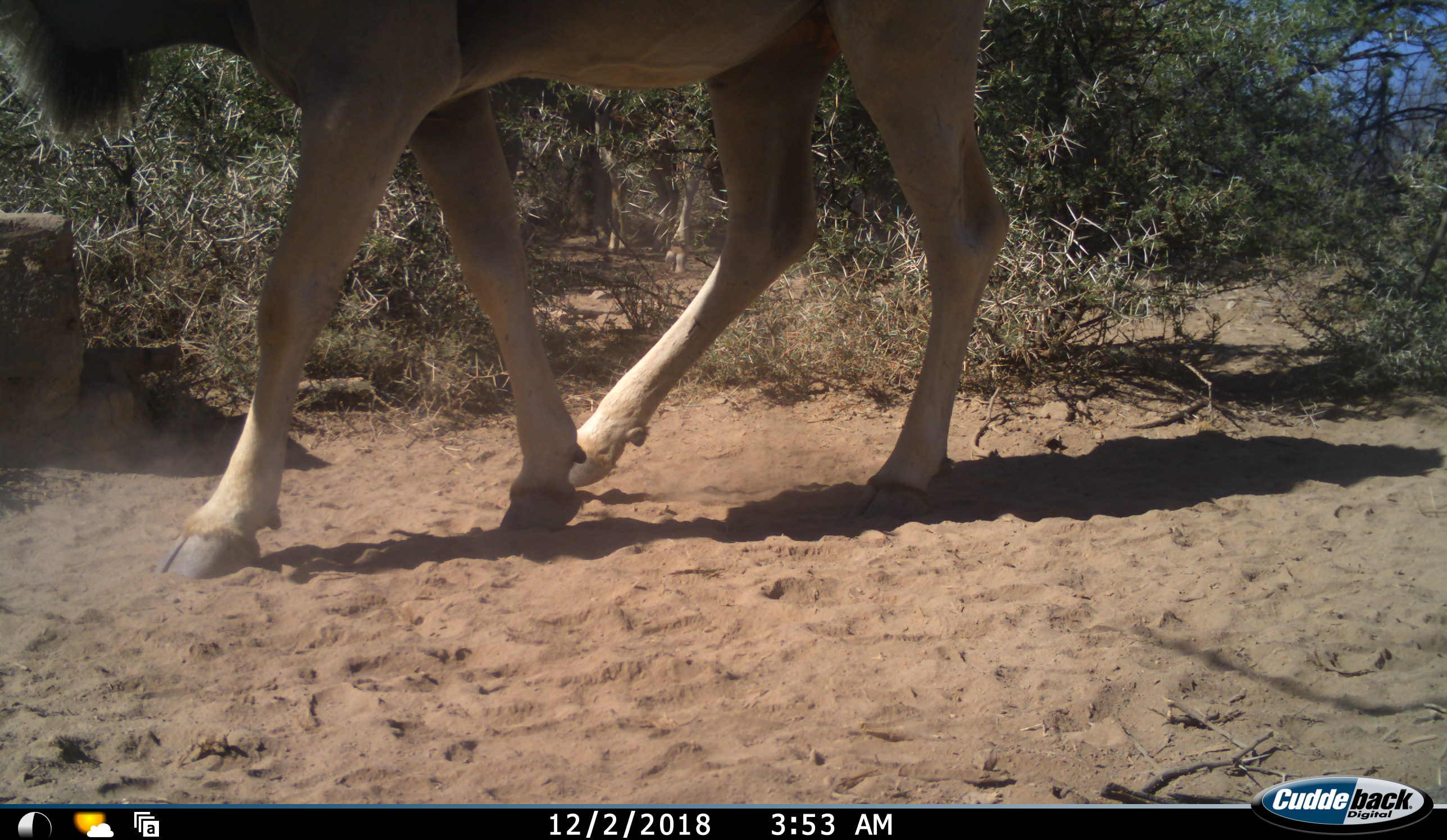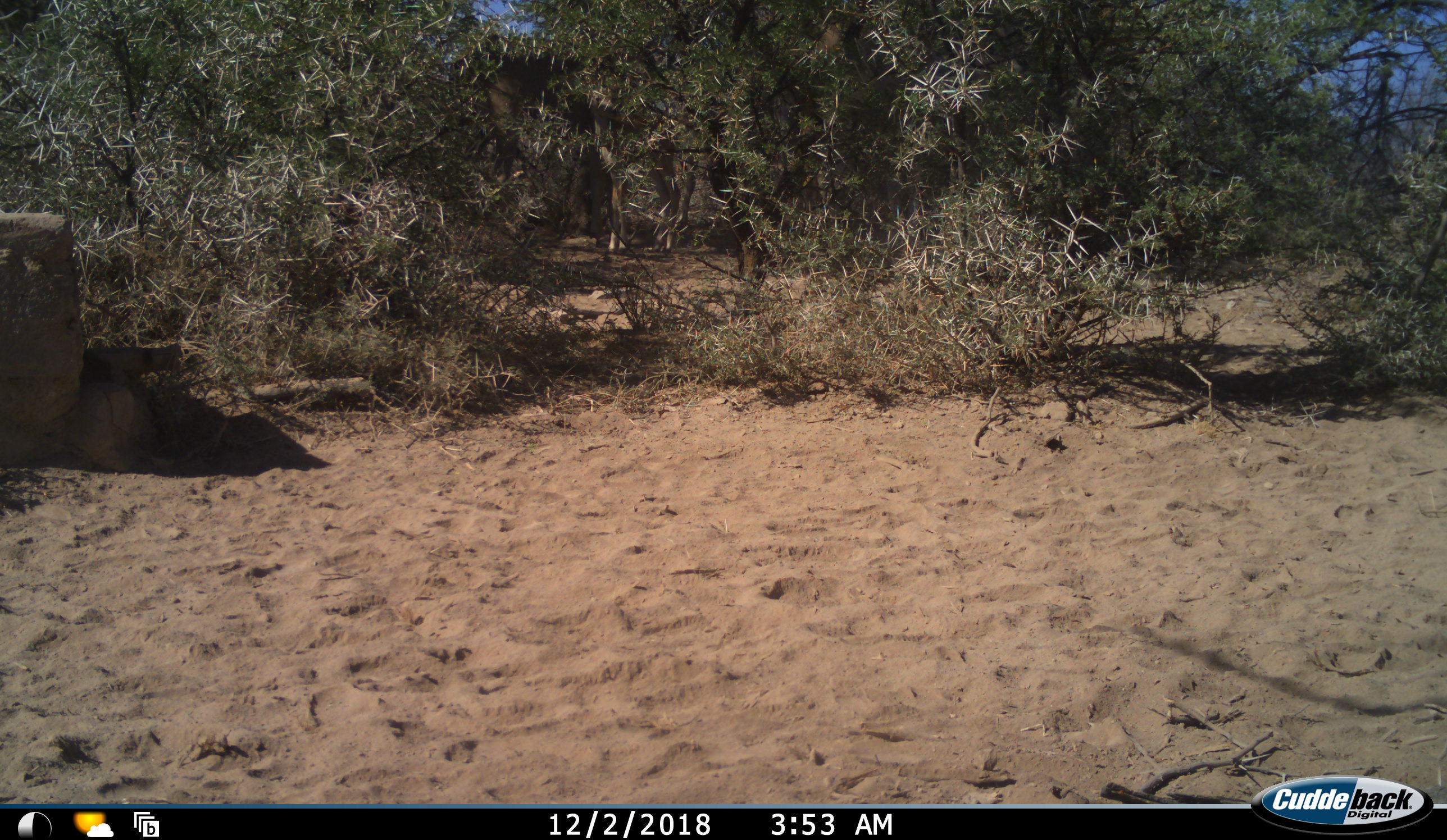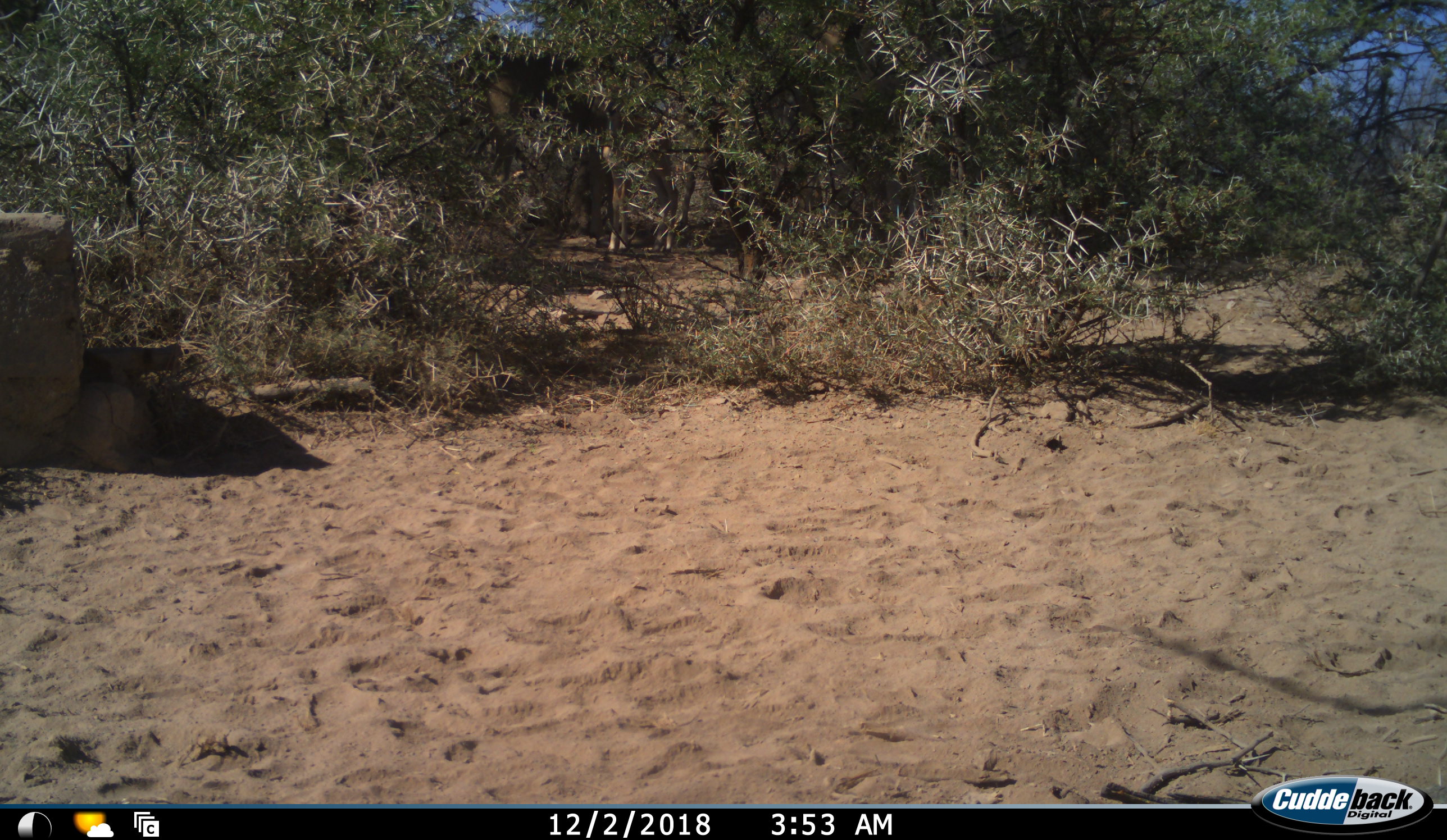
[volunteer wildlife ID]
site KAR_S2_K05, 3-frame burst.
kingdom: Animalia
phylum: Chordata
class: Mammalia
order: Artiodactyla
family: Bovidae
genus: Tragelaphus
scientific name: Tragelaphus oryx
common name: eland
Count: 1.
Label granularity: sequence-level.